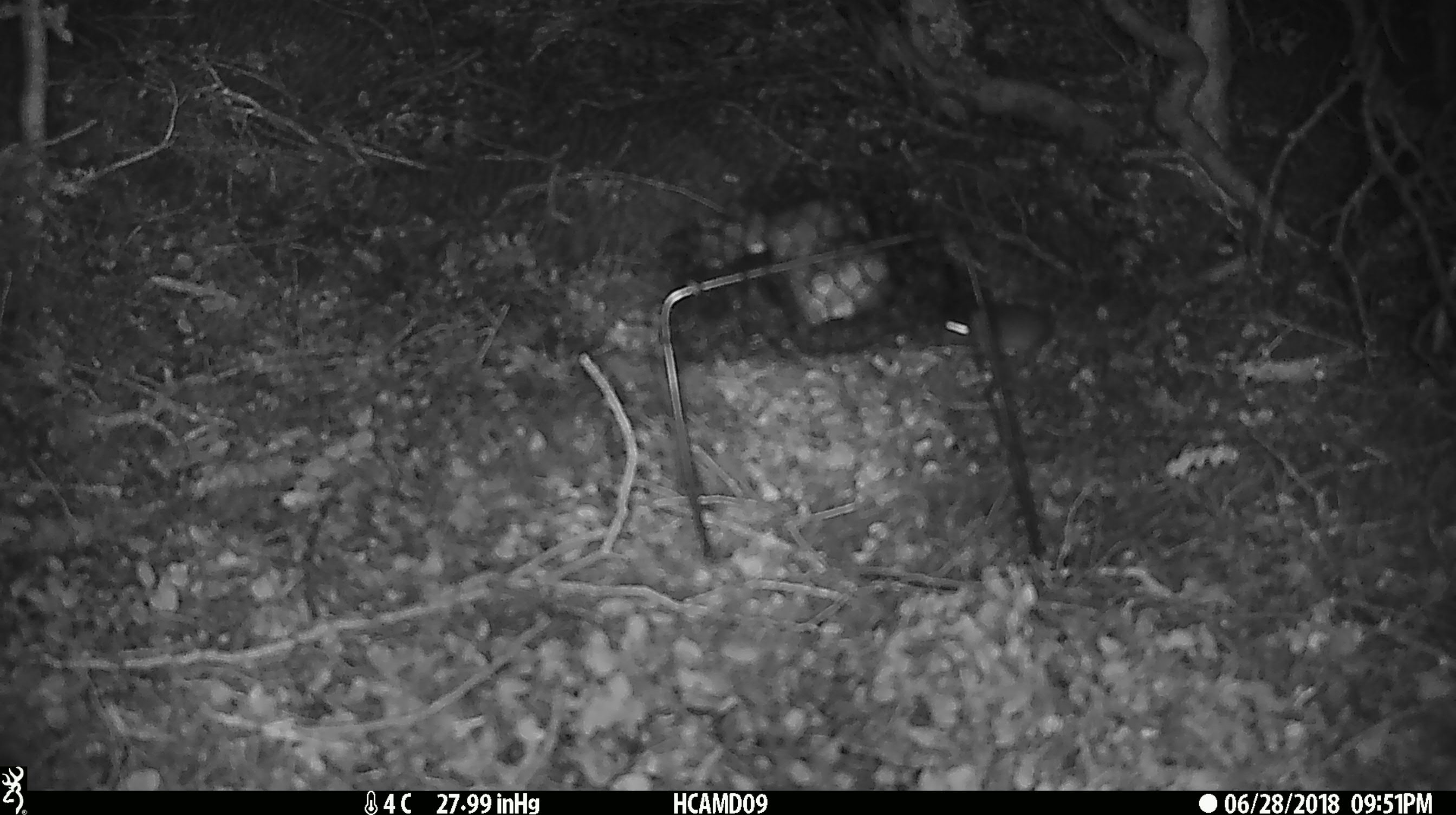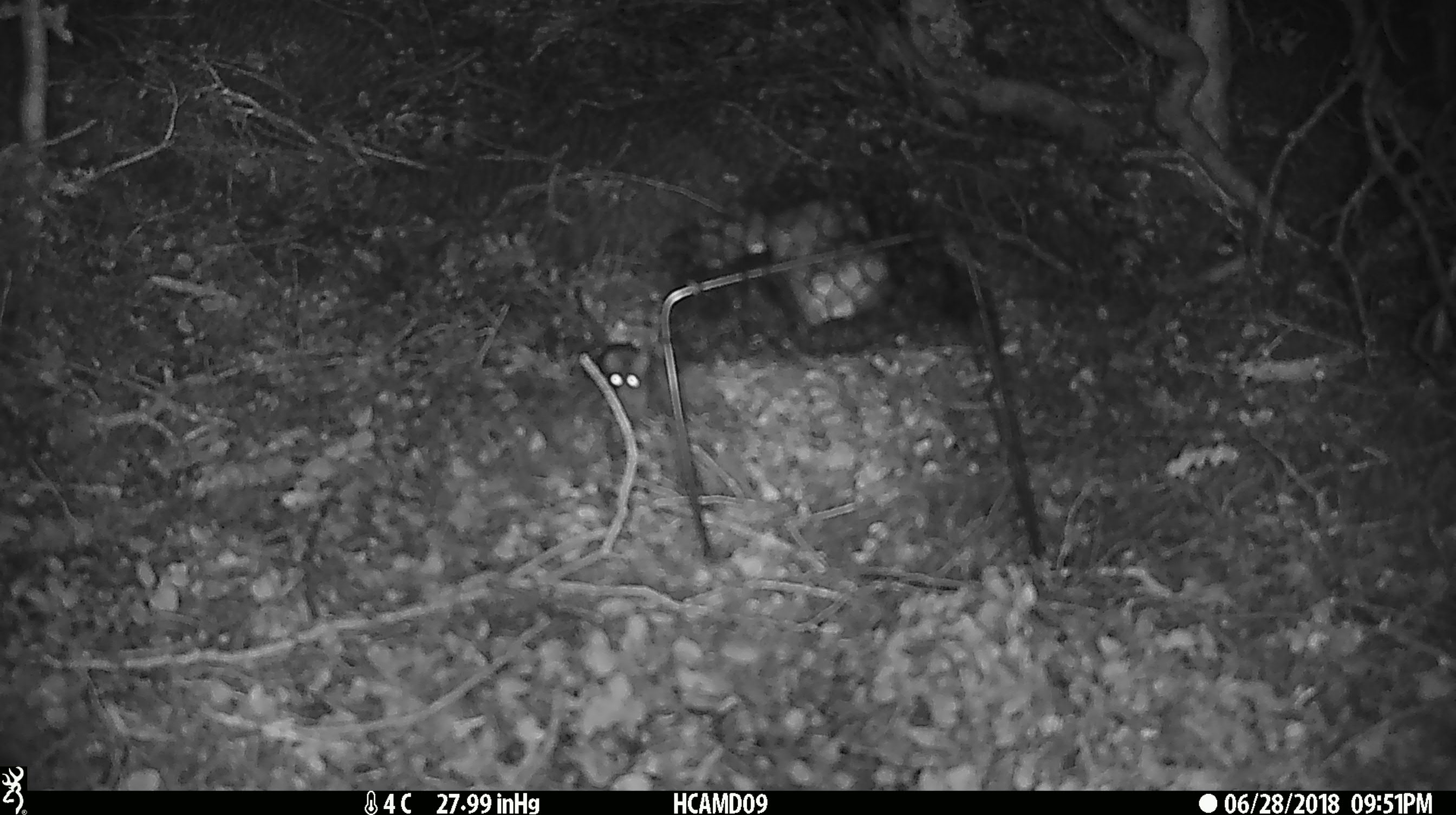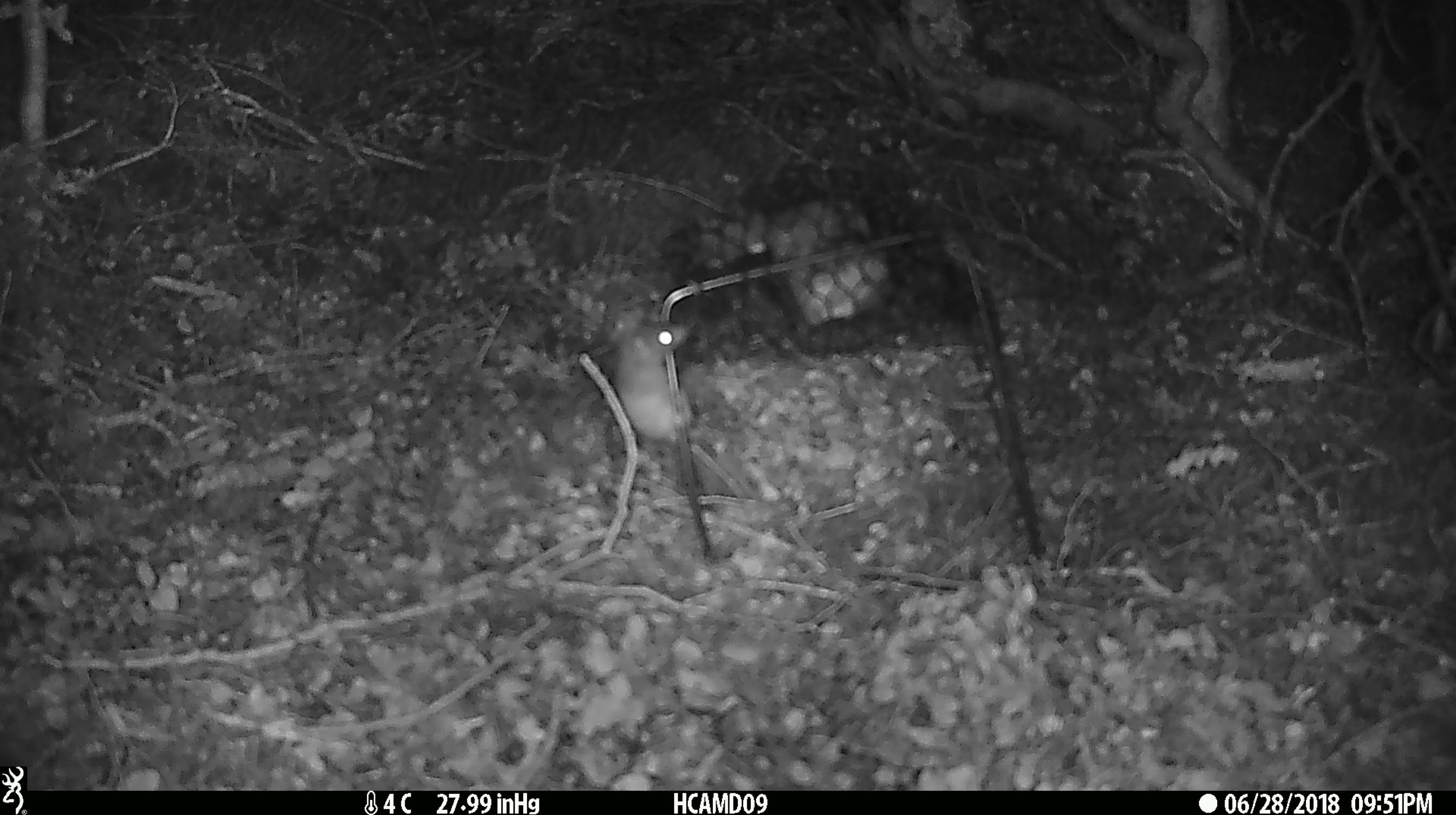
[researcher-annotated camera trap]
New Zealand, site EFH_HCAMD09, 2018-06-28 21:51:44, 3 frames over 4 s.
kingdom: Animalia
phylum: Chordata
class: Mammalia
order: Rodentia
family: Muridae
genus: Mus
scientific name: Mus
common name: mouse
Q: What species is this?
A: Mouse (Mus).